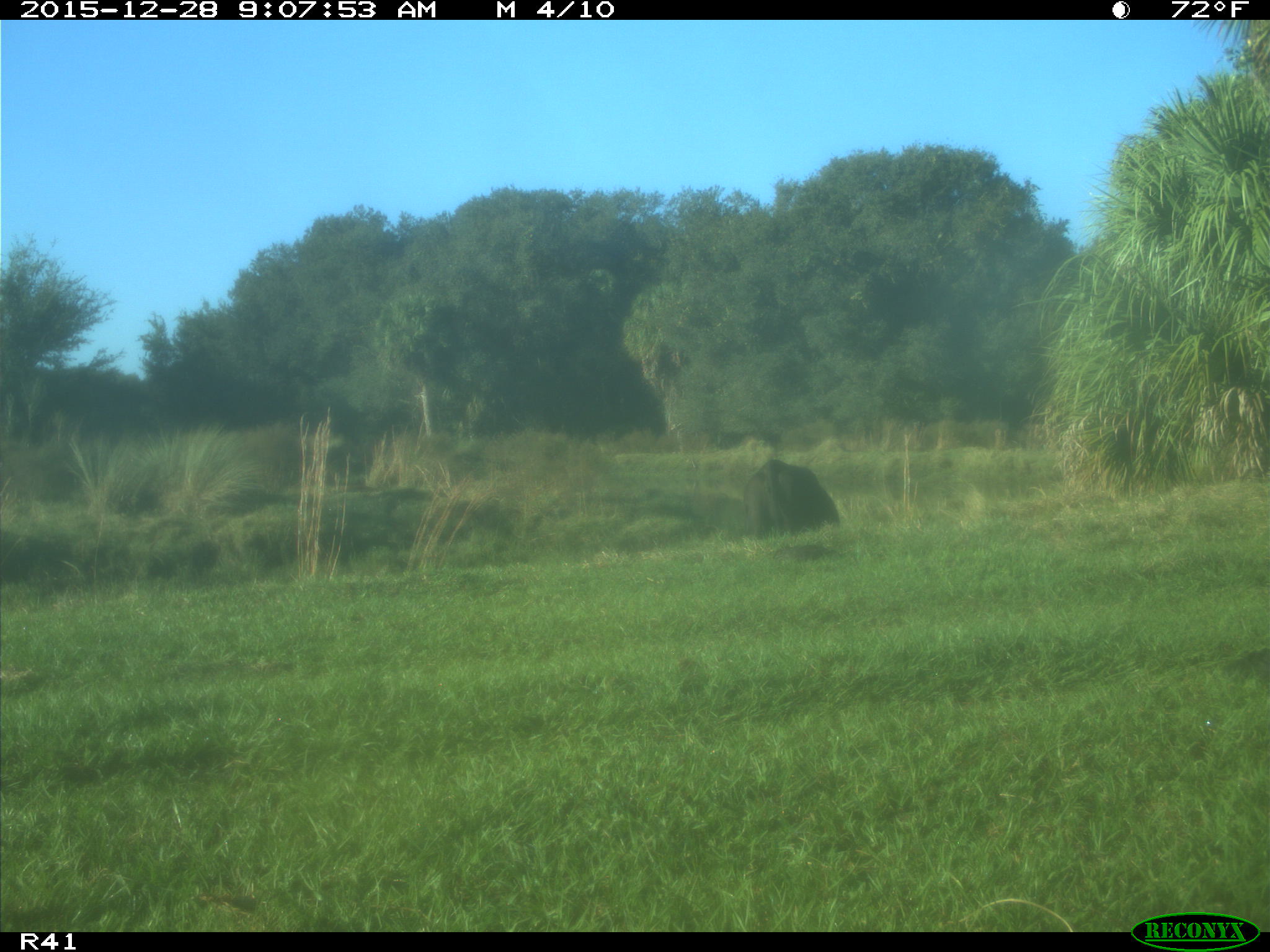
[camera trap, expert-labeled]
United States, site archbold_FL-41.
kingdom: Animalia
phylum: Chordata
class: Mammalia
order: Artiodactyla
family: Bovidae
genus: Bos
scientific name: Bos taurus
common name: domestic cow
Bos taurus (domestic cow).